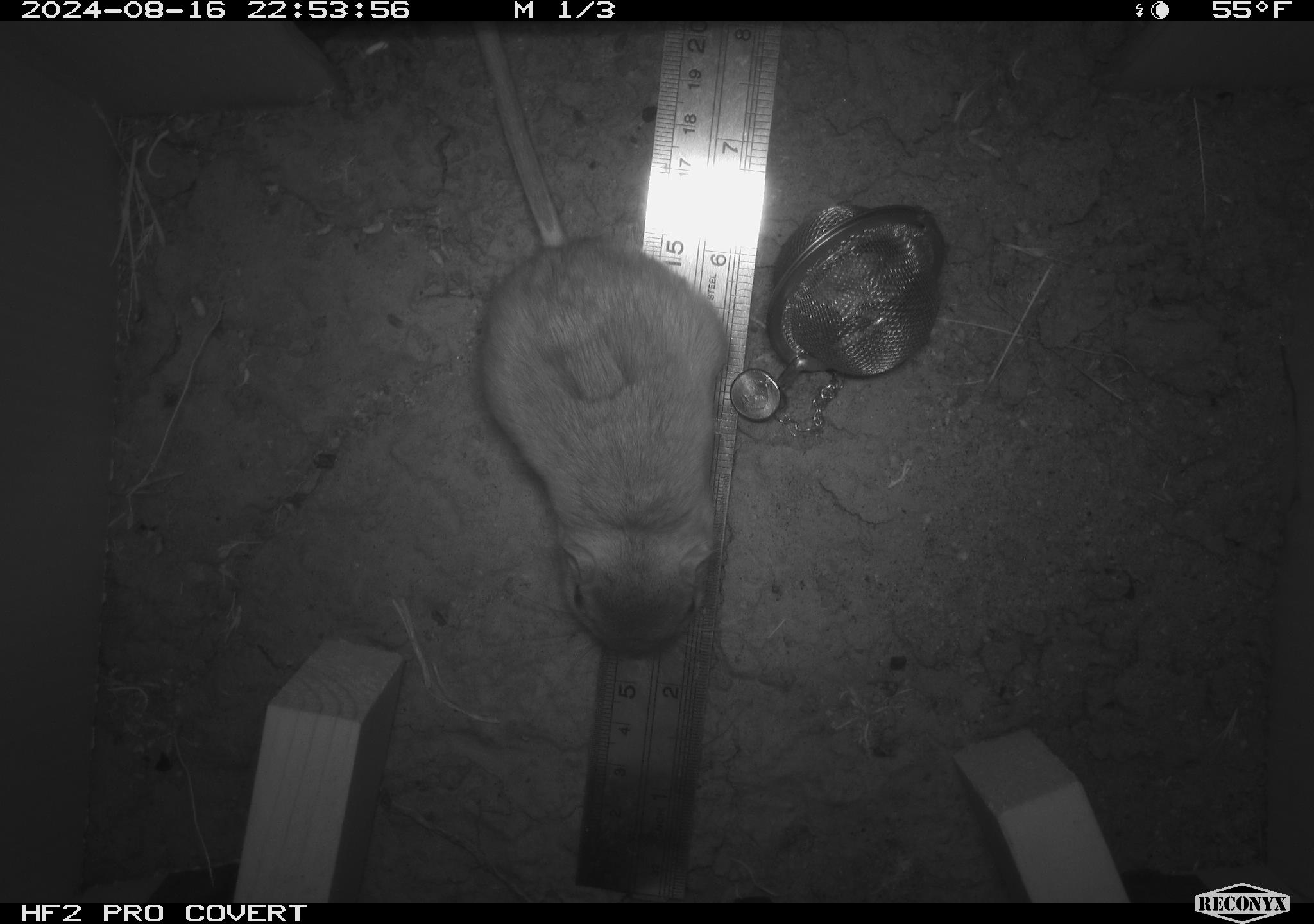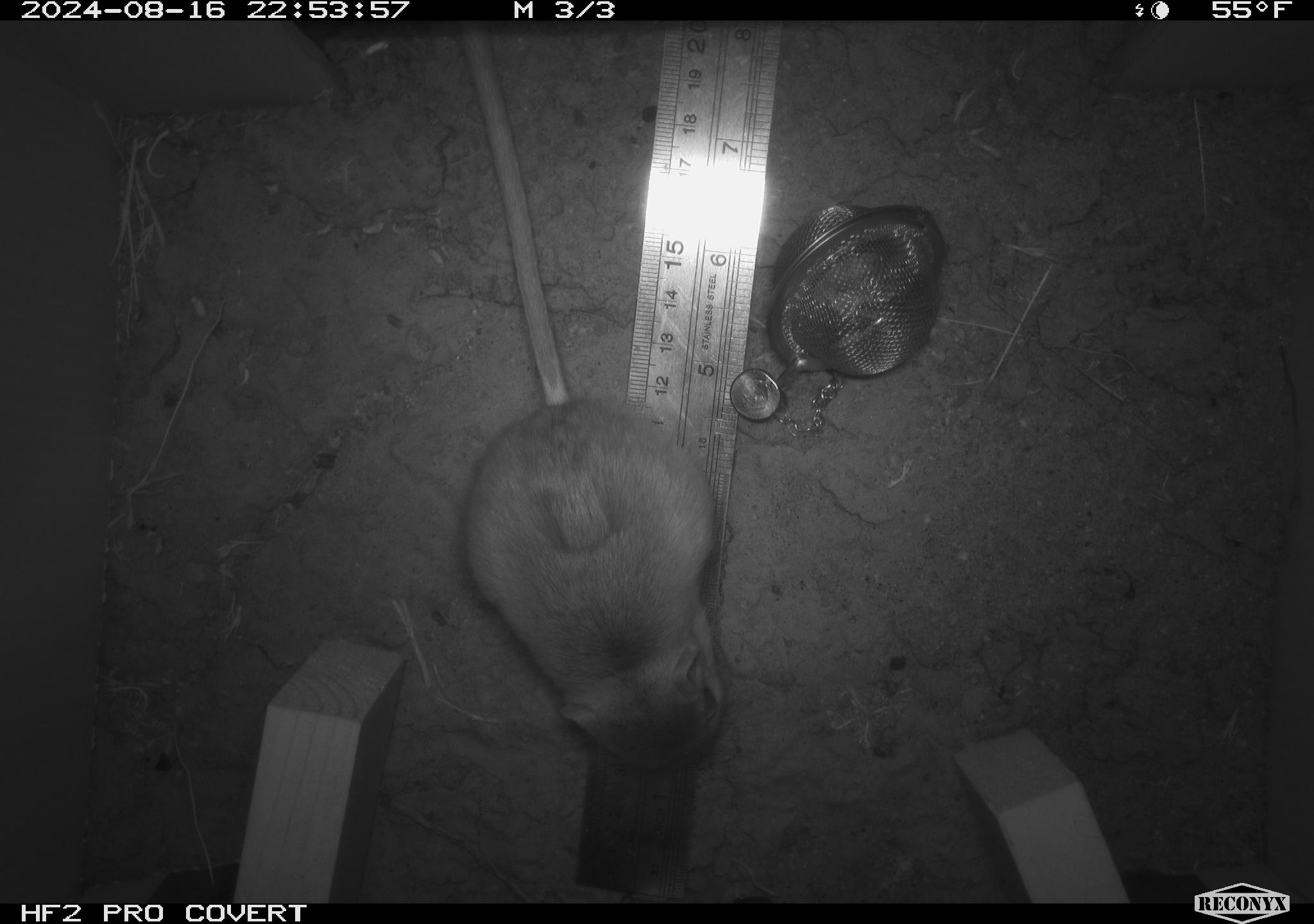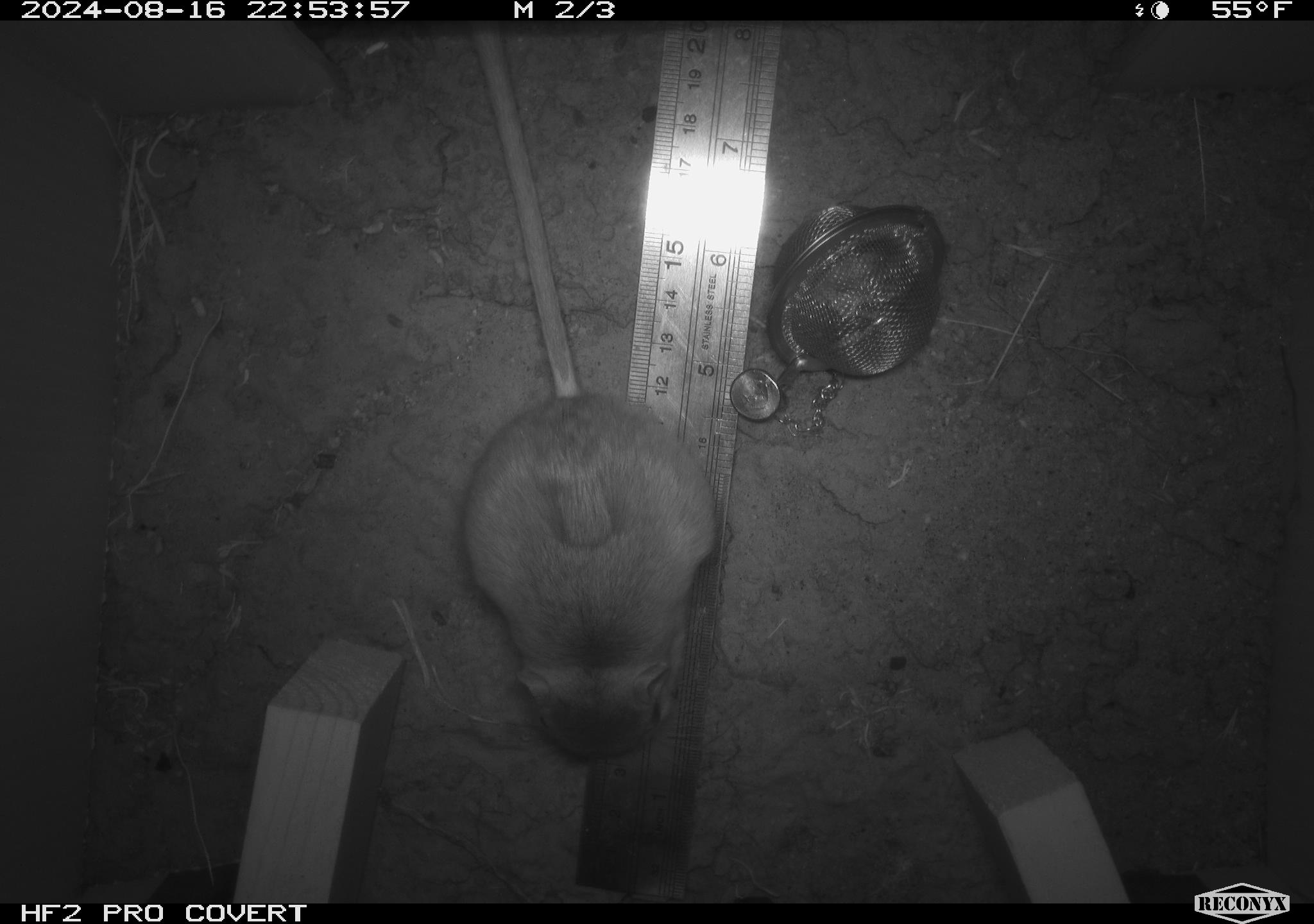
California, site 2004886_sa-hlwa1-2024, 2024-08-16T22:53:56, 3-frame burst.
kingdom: Animalia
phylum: Chordata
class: Mammalia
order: Rodentia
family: Heteromyidae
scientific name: Heteromyidae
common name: kangaroo rats and pocket mice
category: heteromyidae family